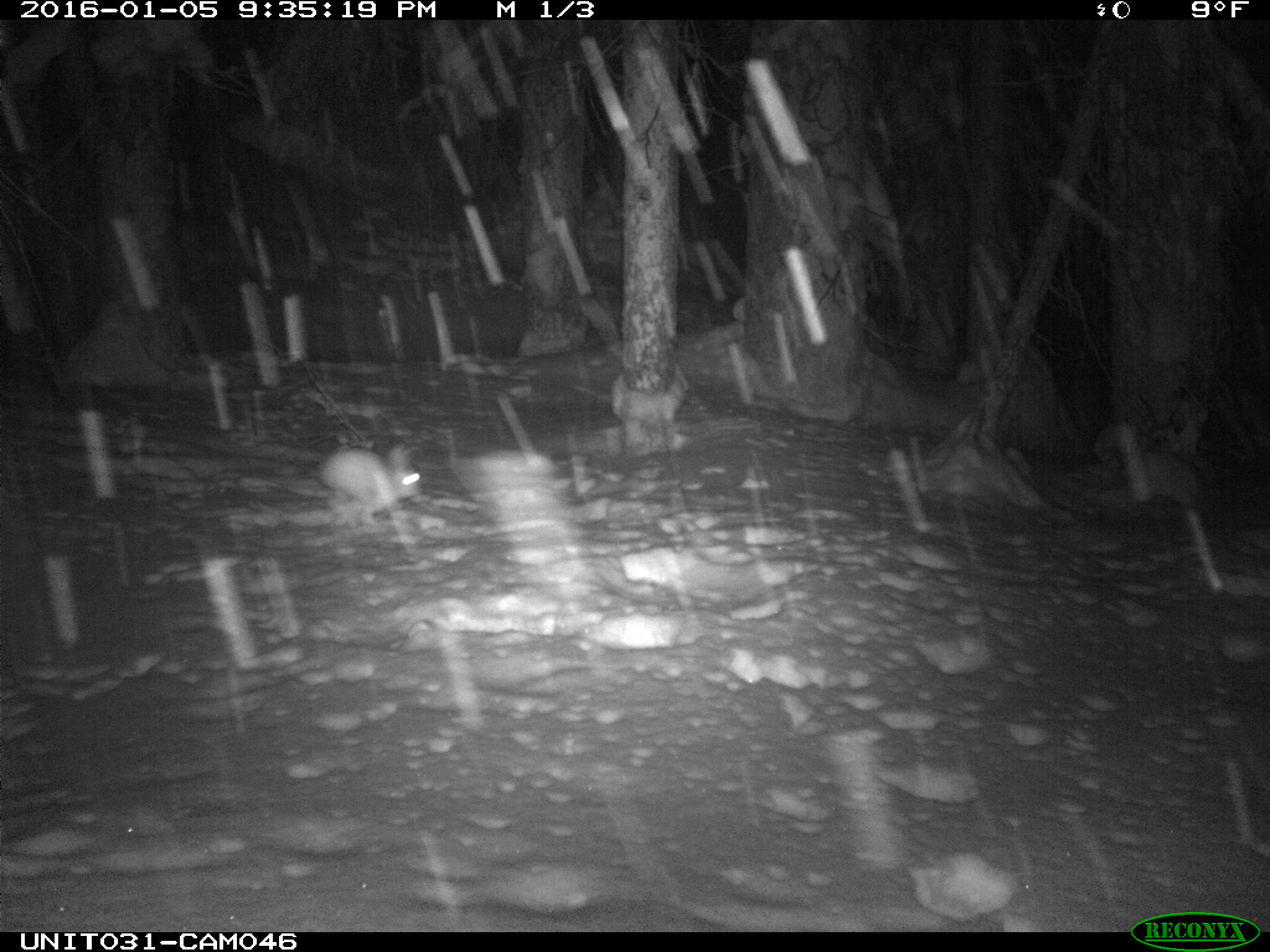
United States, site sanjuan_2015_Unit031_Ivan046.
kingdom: Animalia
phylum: Chordata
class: Mammalia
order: Lagomorpha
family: Leporidae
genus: Lepus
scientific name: Lepus americanus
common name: snowshoe hare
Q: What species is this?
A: Lepus americanus (snowshoe hare).